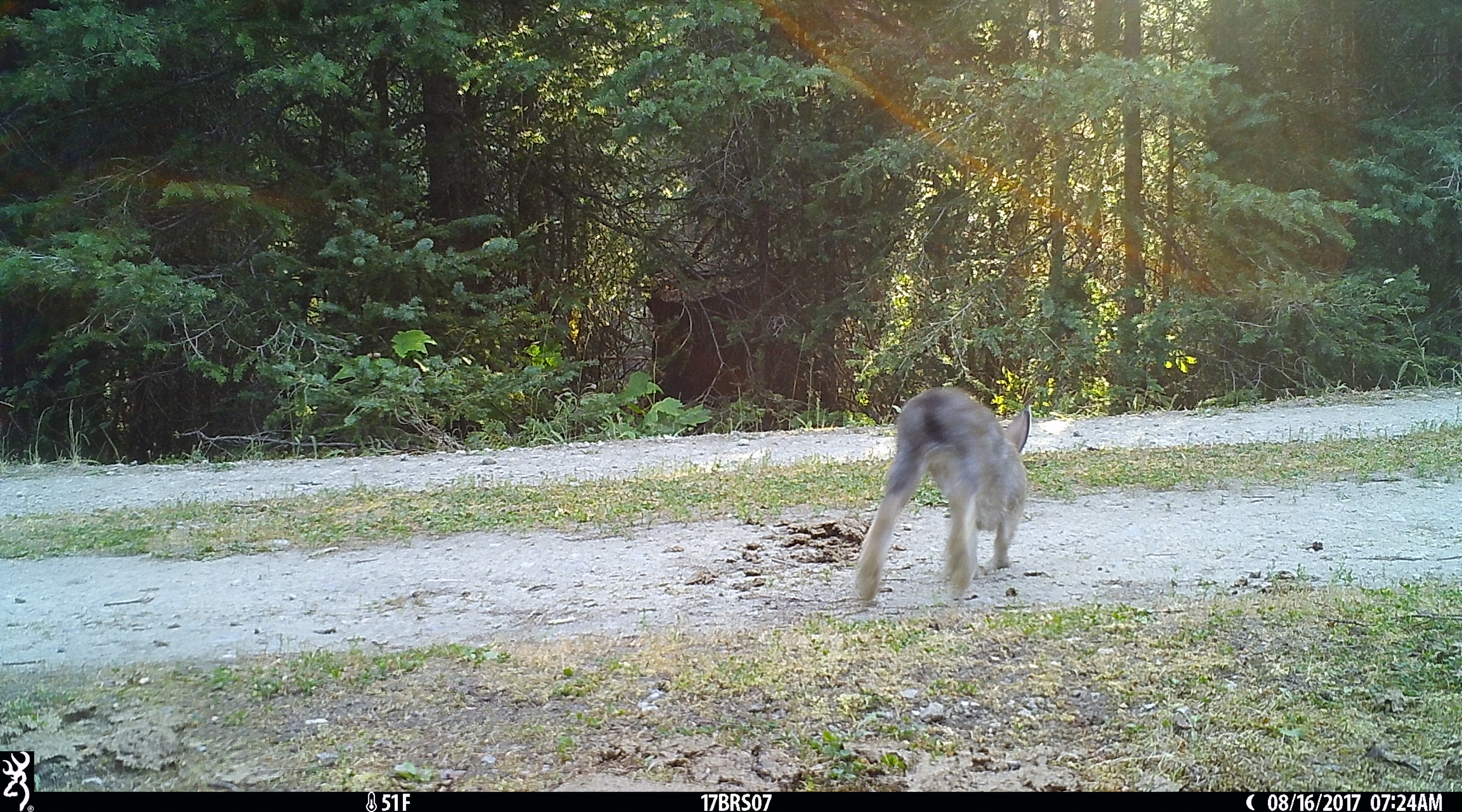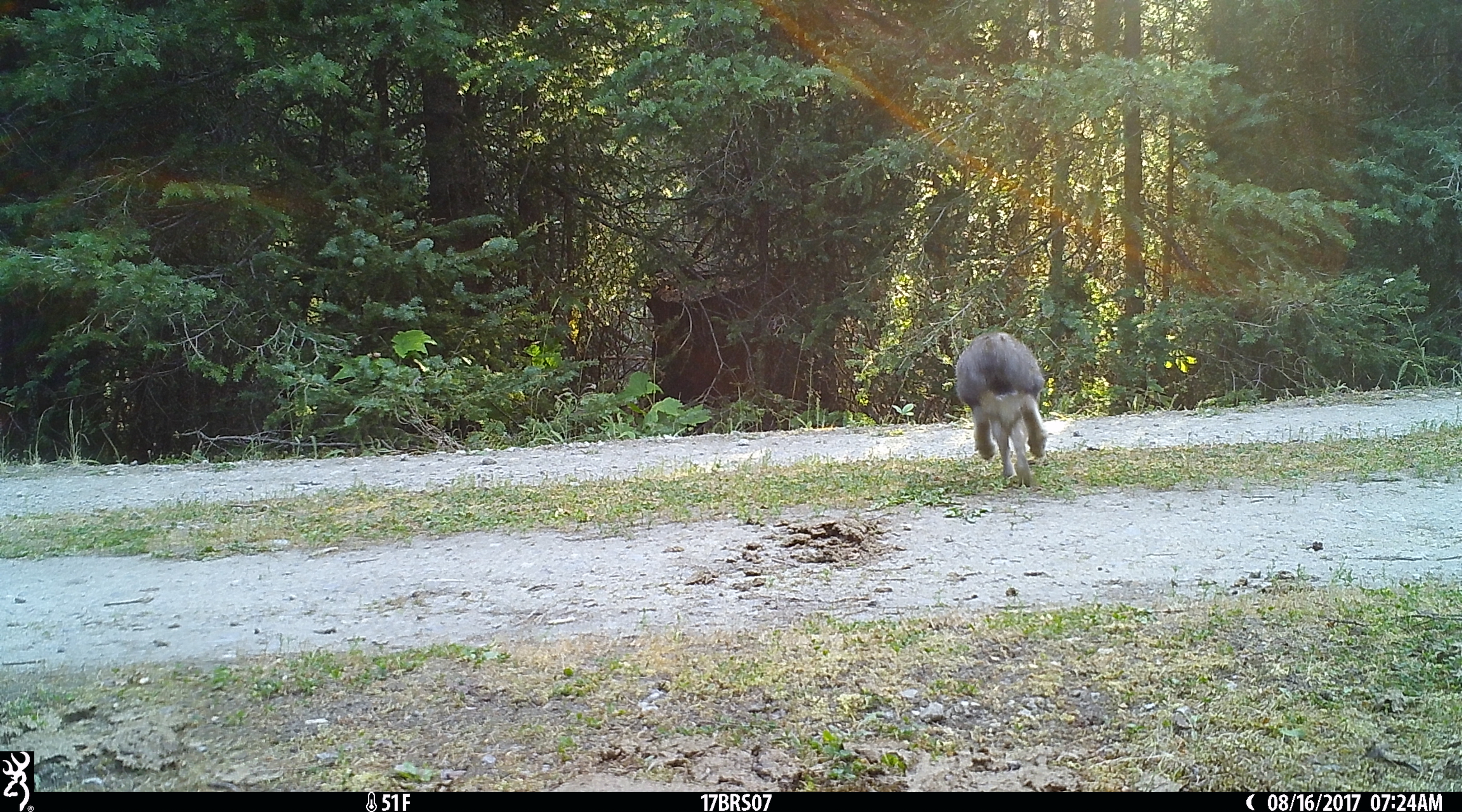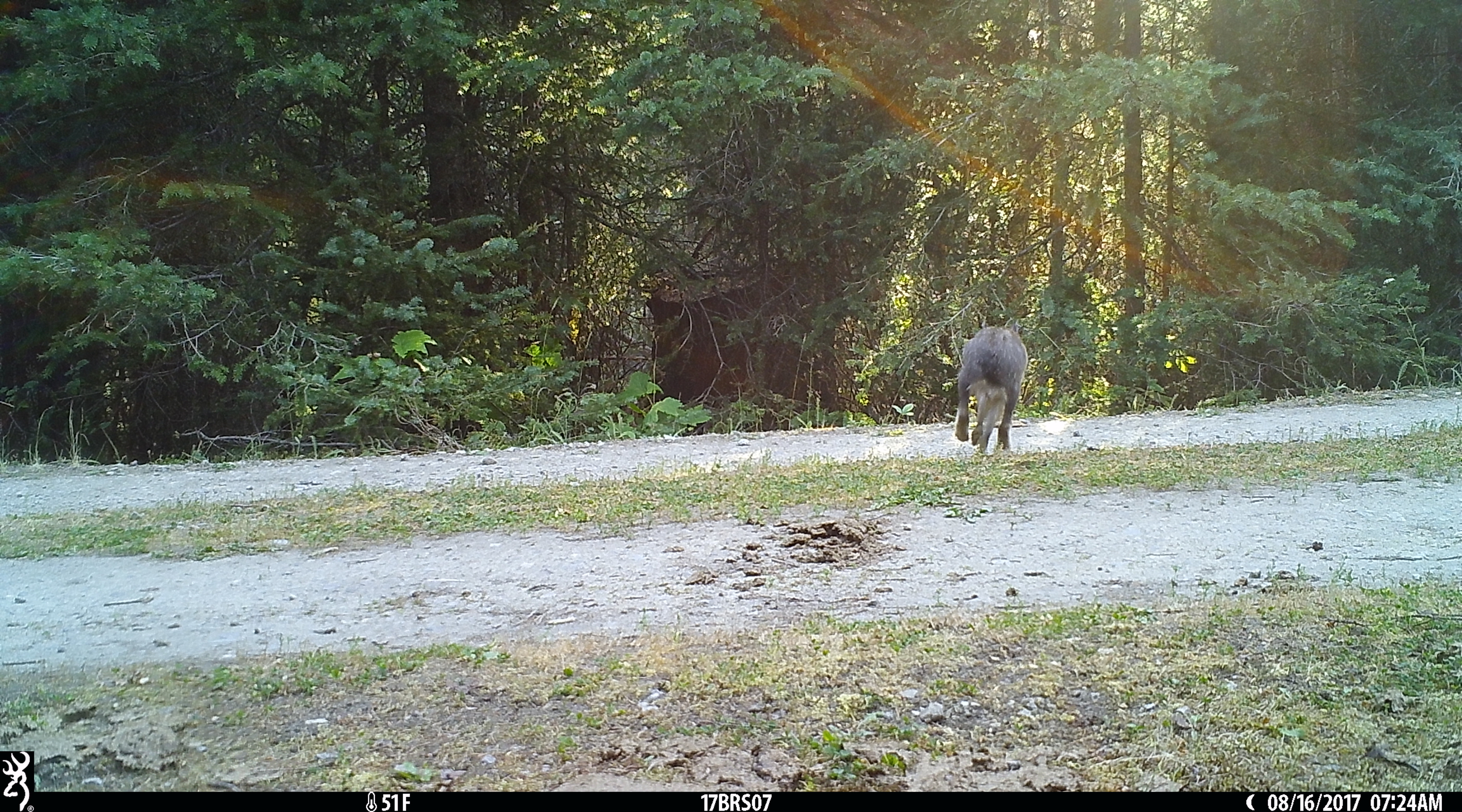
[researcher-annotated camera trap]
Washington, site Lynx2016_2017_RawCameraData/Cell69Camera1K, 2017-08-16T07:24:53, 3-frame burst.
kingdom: Animalia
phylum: Chordata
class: Mammalia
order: Lagomorpha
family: Leporidae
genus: Lepus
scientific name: Lepus americanus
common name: snowshoe hare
Lepus americanus (snowshoe hare). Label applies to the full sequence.